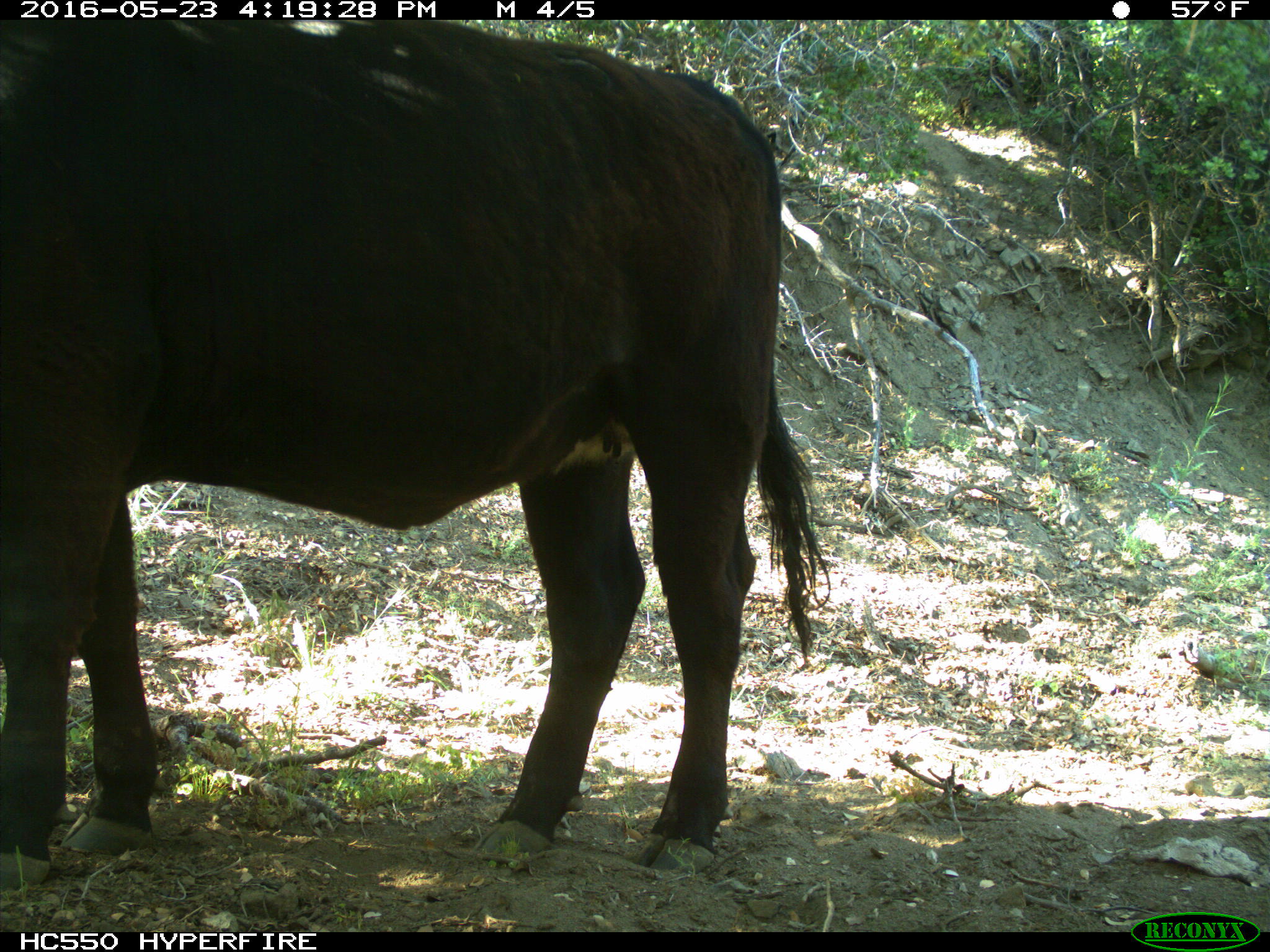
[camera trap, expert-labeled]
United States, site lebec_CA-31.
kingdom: Animalia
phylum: Chordata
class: Mammalia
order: Artiodactyla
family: Bovidae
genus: Bos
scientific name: Bos taurus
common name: domestic cow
Bos taurus (domestic cow).